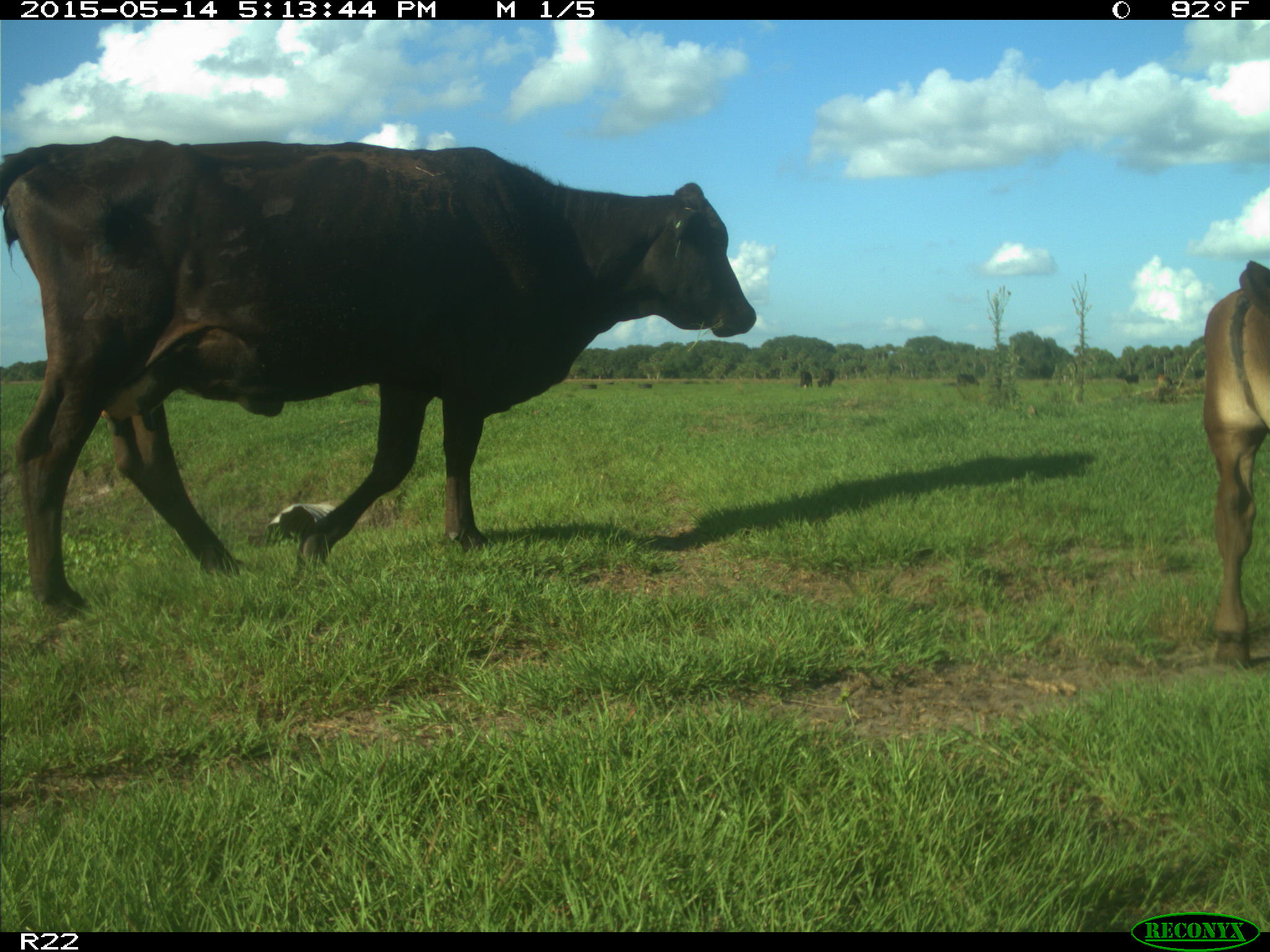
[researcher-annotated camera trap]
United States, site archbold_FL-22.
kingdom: Animalia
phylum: Chordata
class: Mammalia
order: Artiodactyla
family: Bovidae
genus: Bos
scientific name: Bos taurus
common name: domestic cow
Bos taurus (domestic cow).